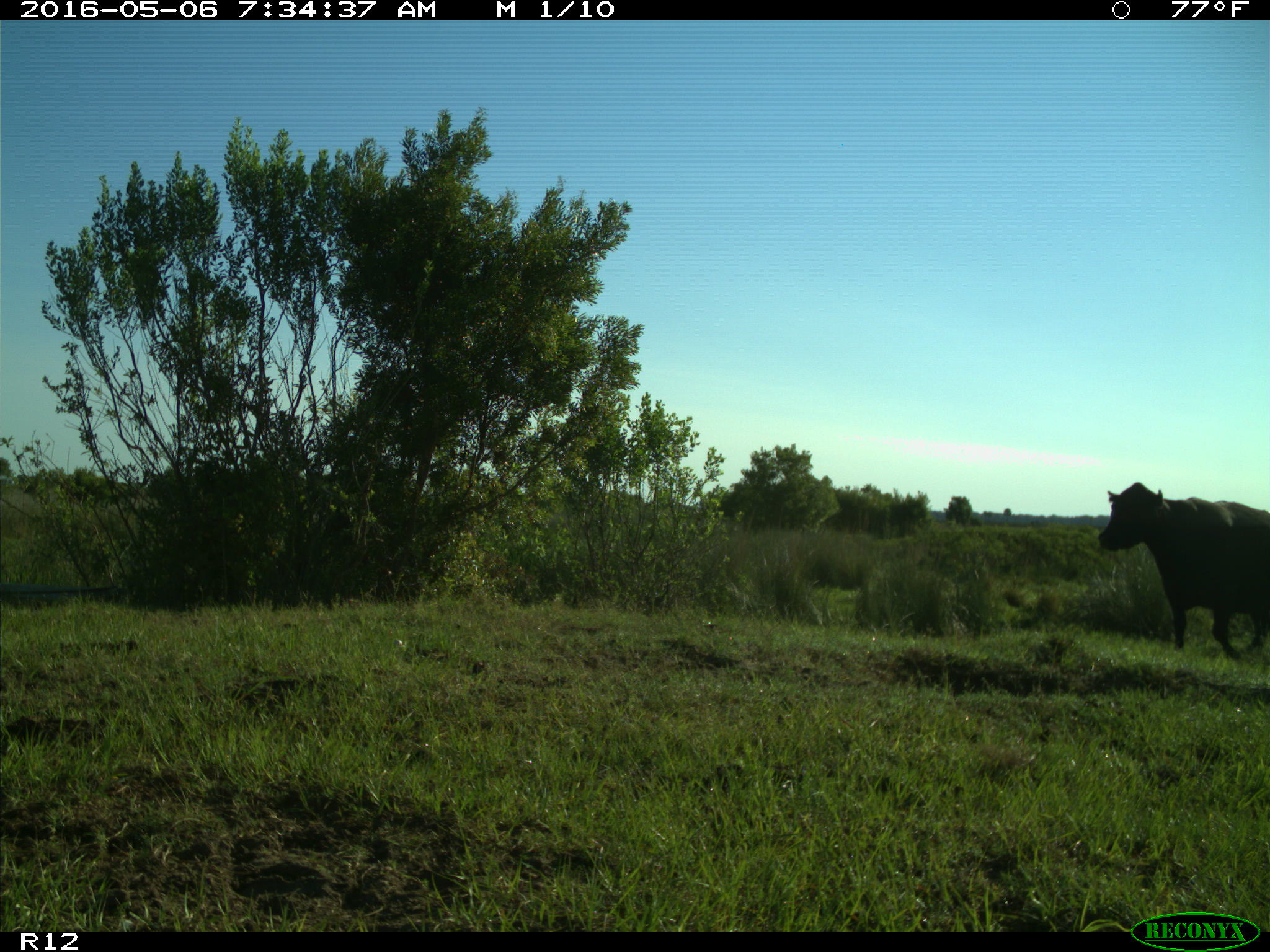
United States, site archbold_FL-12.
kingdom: Animalia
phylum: Chordata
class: Mammalia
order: Artiodactyla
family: Bovidae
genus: Bos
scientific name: Bos taurus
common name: domestic cow